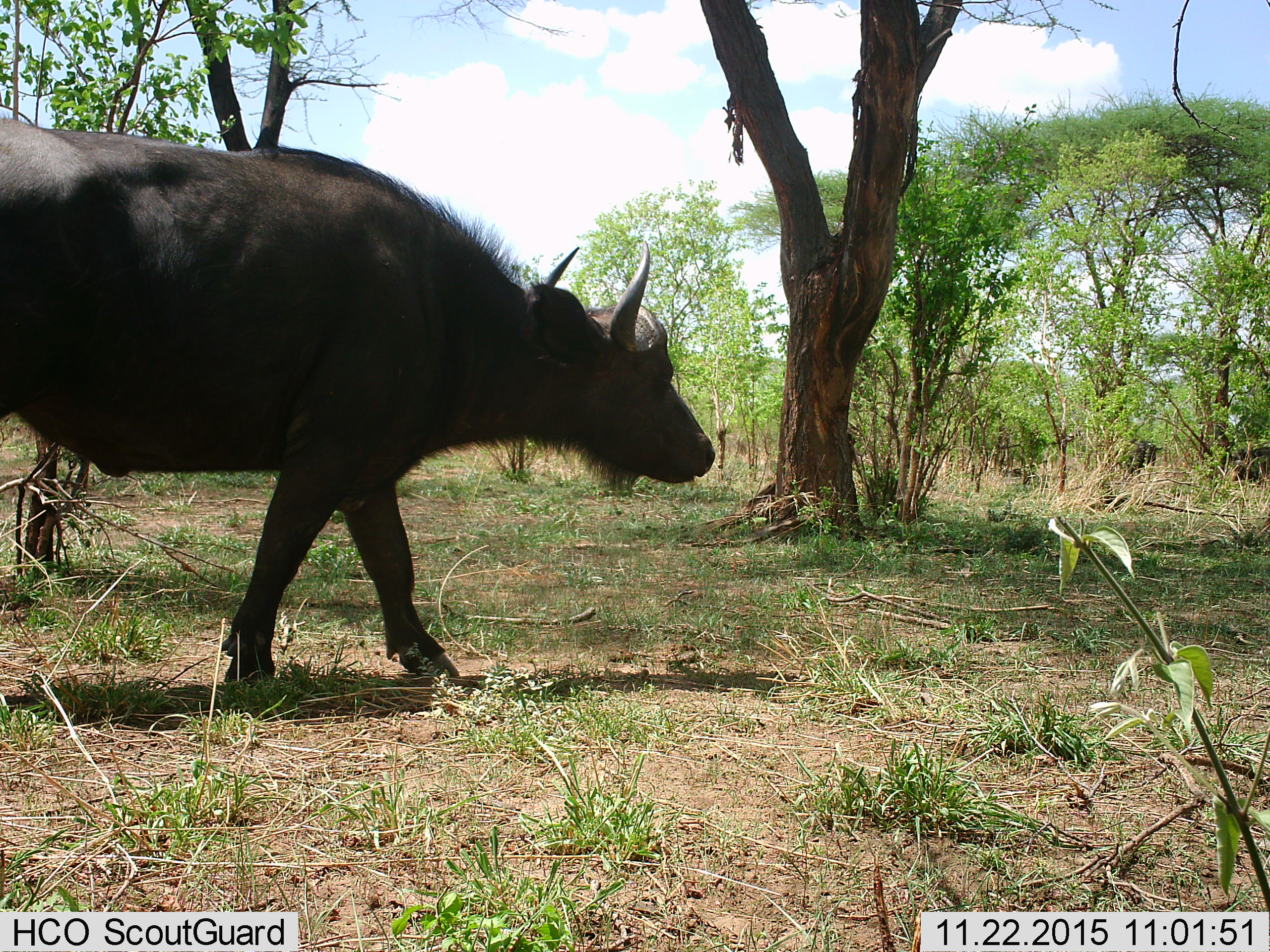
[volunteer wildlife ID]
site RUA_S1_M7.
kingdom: Animalia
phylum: Chordata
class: Mammalia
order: Artiodactyla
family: Bovidae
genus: Syncerus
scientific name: Syncerus caffer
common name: african buffalo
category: buffalo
Buffalo (african buffalo) (Syncerus caffer), count 1. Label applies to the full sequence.